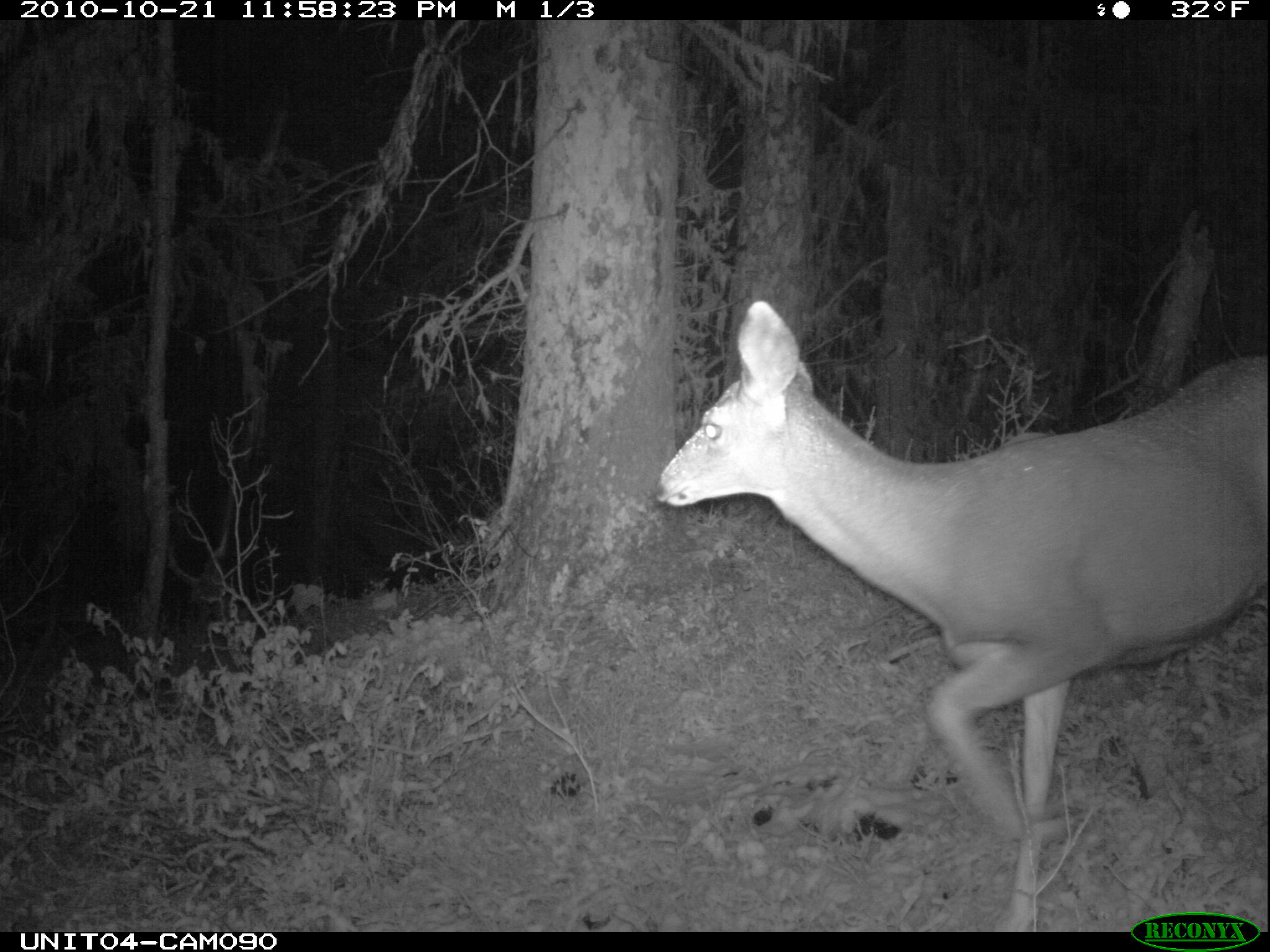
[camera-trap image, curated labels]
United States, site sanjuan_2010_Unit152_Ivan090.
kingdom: Animalia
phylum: Chordata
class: Mammalia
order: Artiodactyla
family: Cervidae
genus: Odocoileus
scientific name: Odocoileus hemionus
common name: mule deer